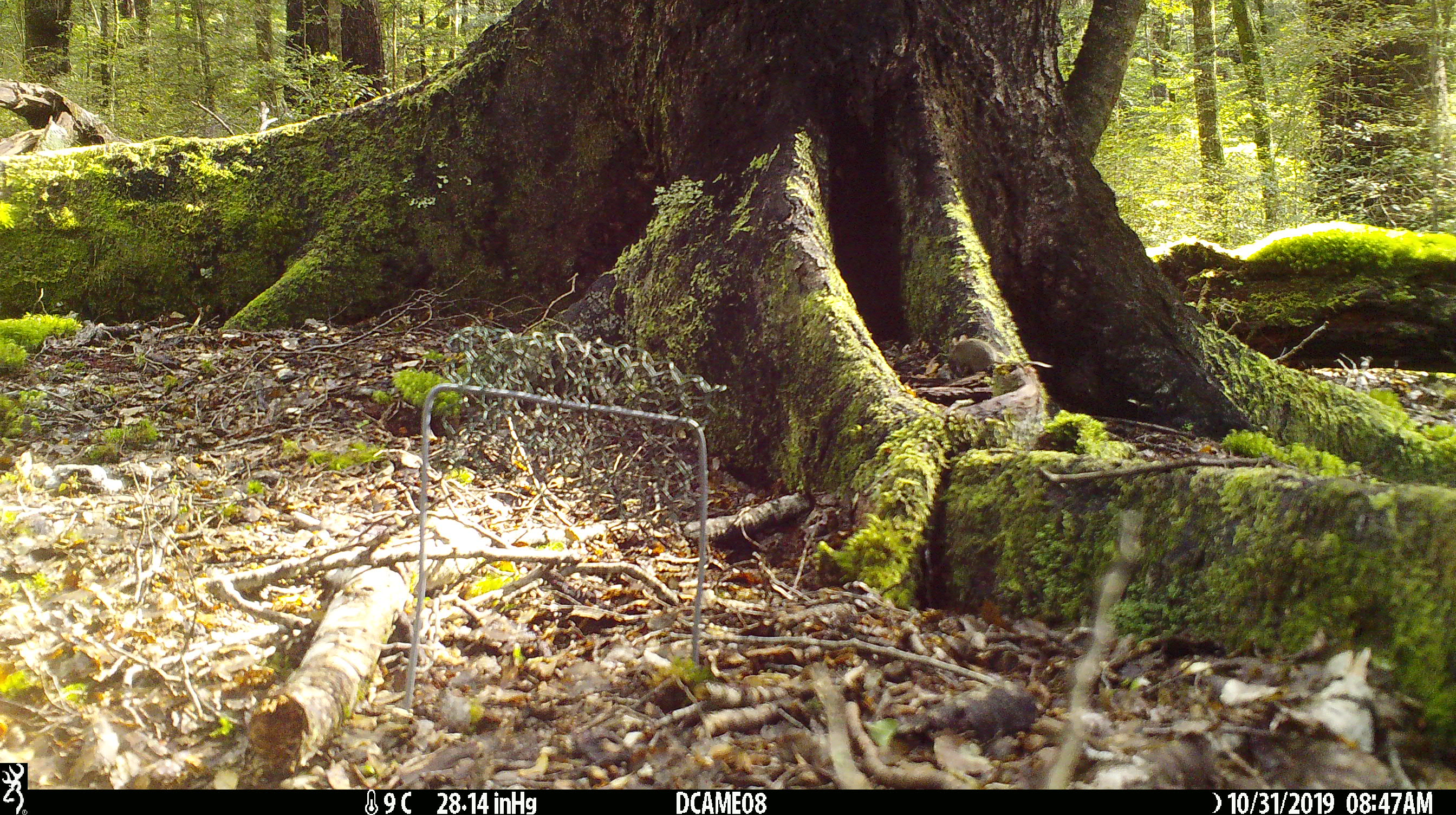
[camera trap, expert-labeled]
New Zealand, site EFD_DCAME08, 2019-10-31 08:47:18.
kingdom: Animalia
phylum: Chordata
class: Mammalia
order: Rodentia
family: Muridae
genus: Mus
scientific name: Mus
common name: mouse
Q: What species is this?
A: Mouse (Mus).